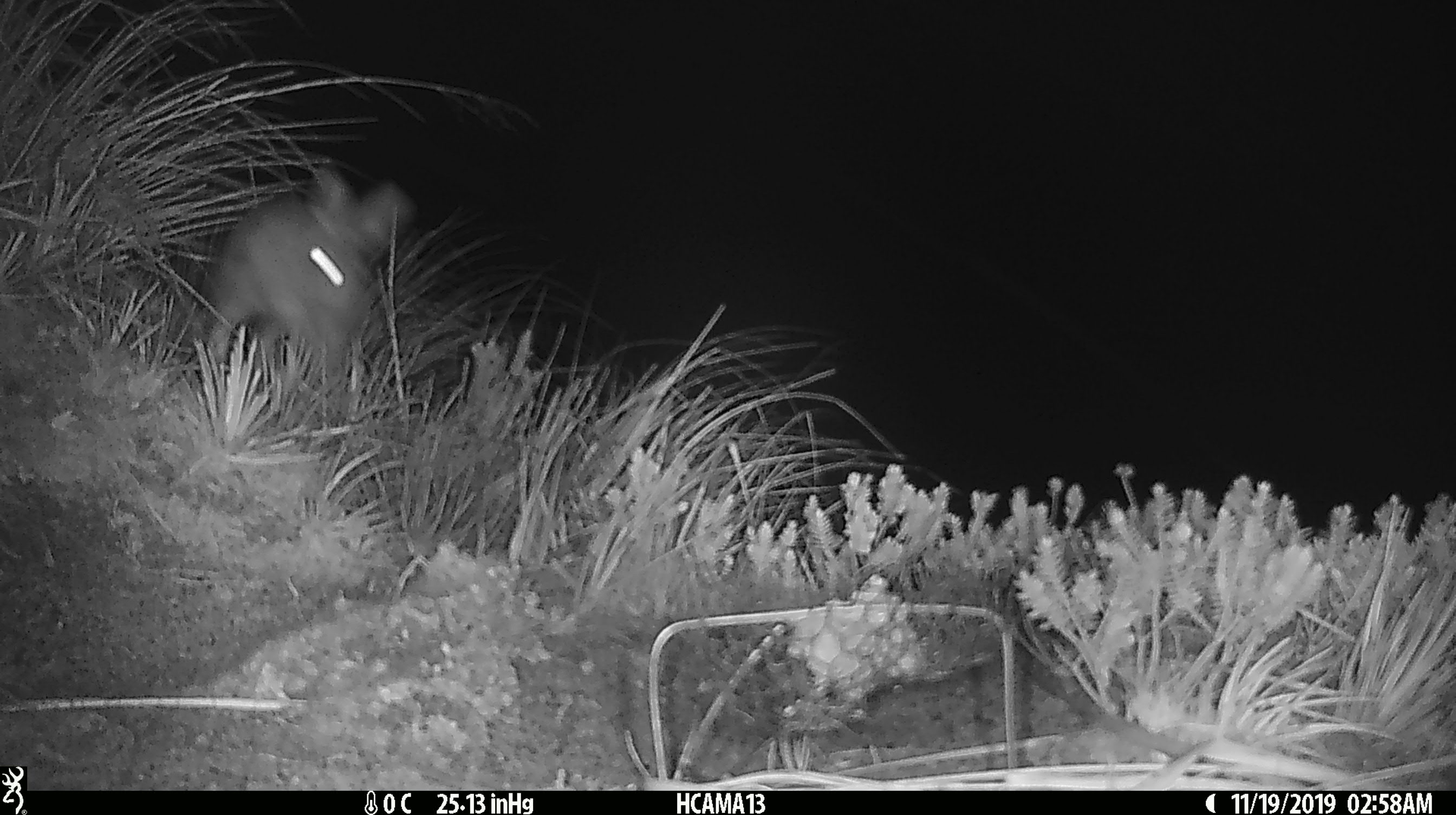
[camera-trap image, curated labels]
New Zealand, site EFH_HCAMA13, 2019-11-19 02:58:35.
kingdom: Animalia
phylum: Chordata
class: Mammalia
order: Lagomorpha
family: Leporidae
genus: Lepus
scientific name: Lepus europaeus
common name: brown hare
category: hare